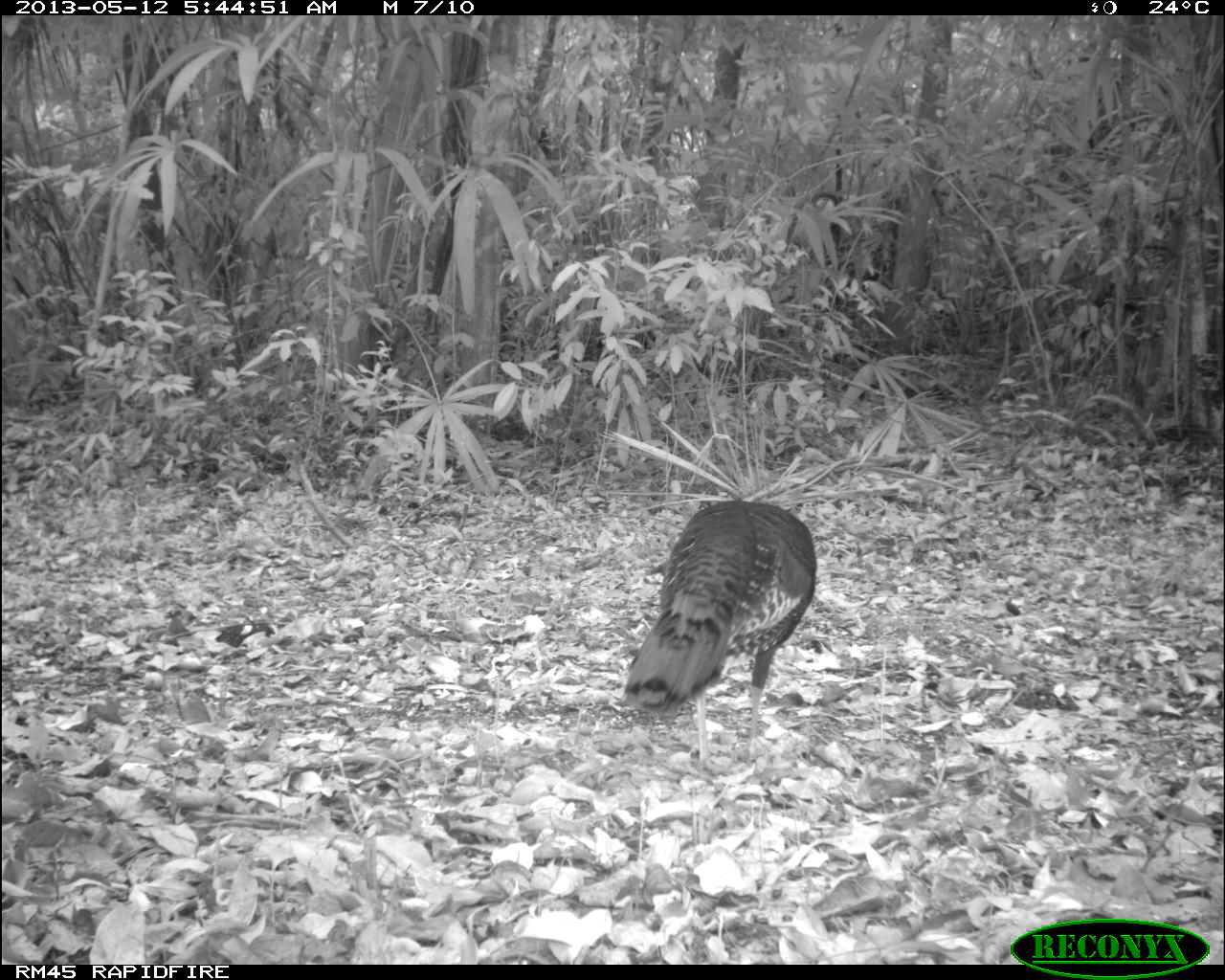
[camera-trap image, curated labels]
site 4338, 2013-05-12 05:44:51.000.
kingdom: Animalia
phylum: Chordata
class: Aves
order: Galliformes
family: Phasianidae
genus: Meleagris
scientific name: Meleagris ocellata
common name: ocellated turkey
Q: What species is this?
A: Meleagris ocellata (ocellated turkey).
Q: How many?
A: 1.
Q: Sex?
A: Female.